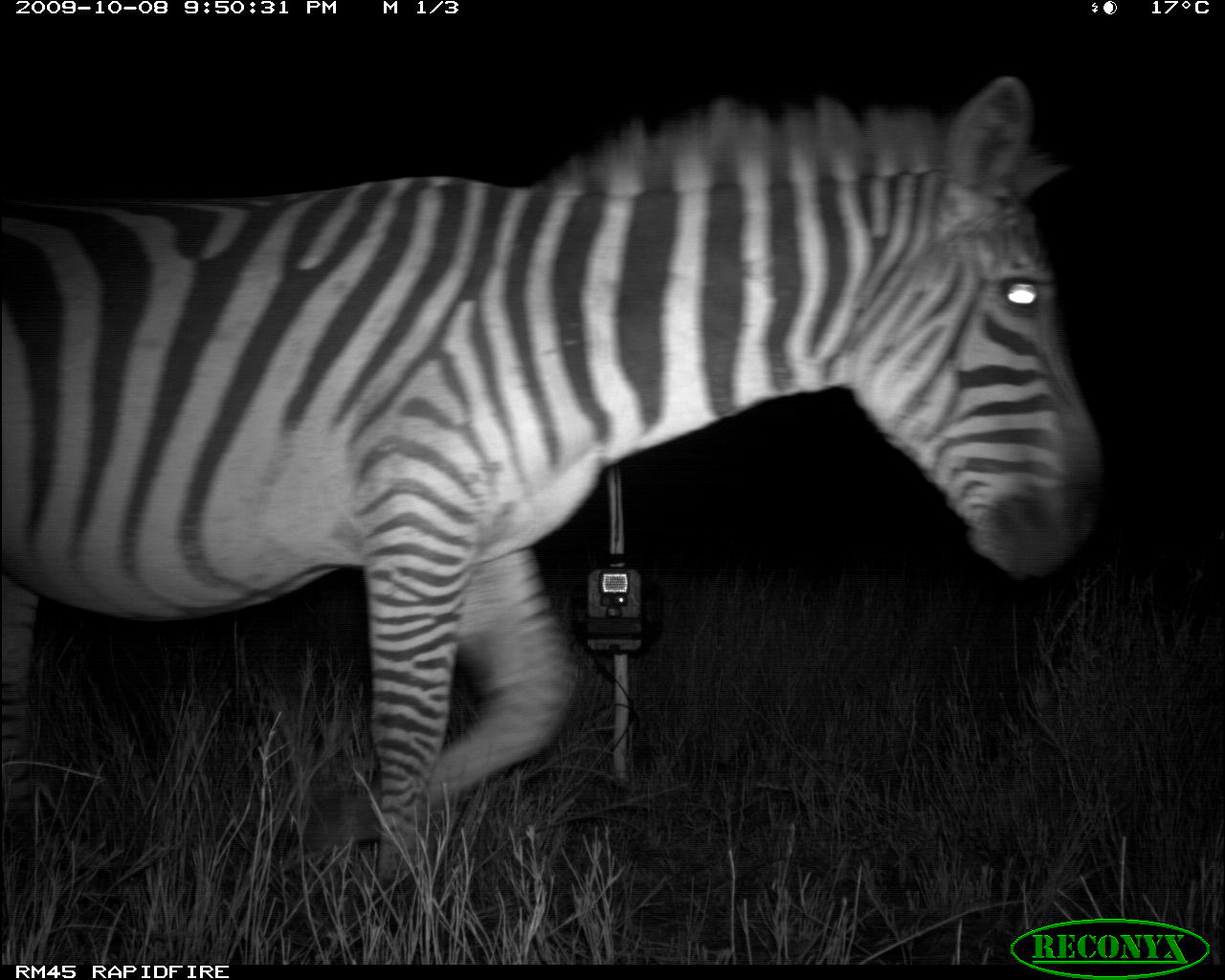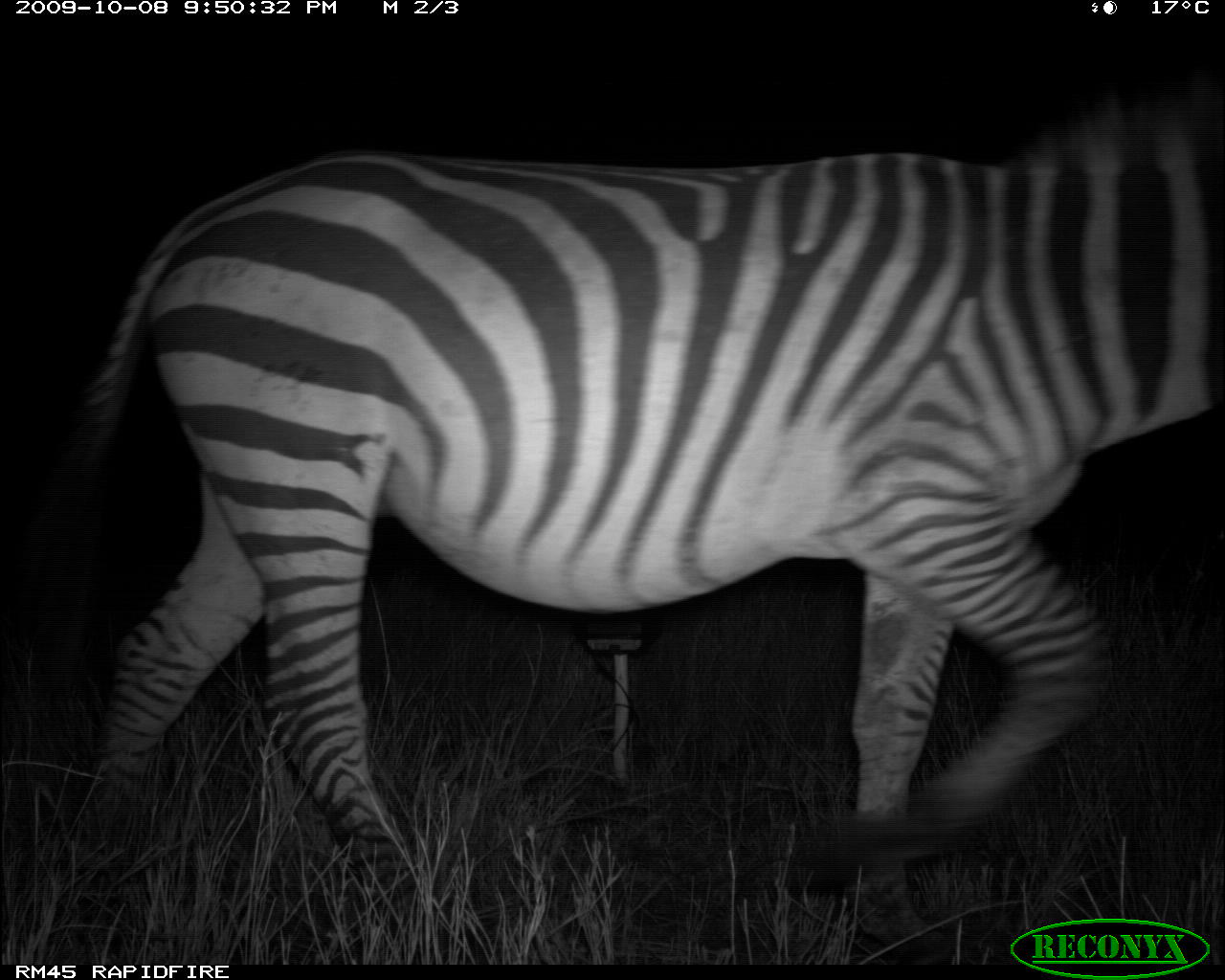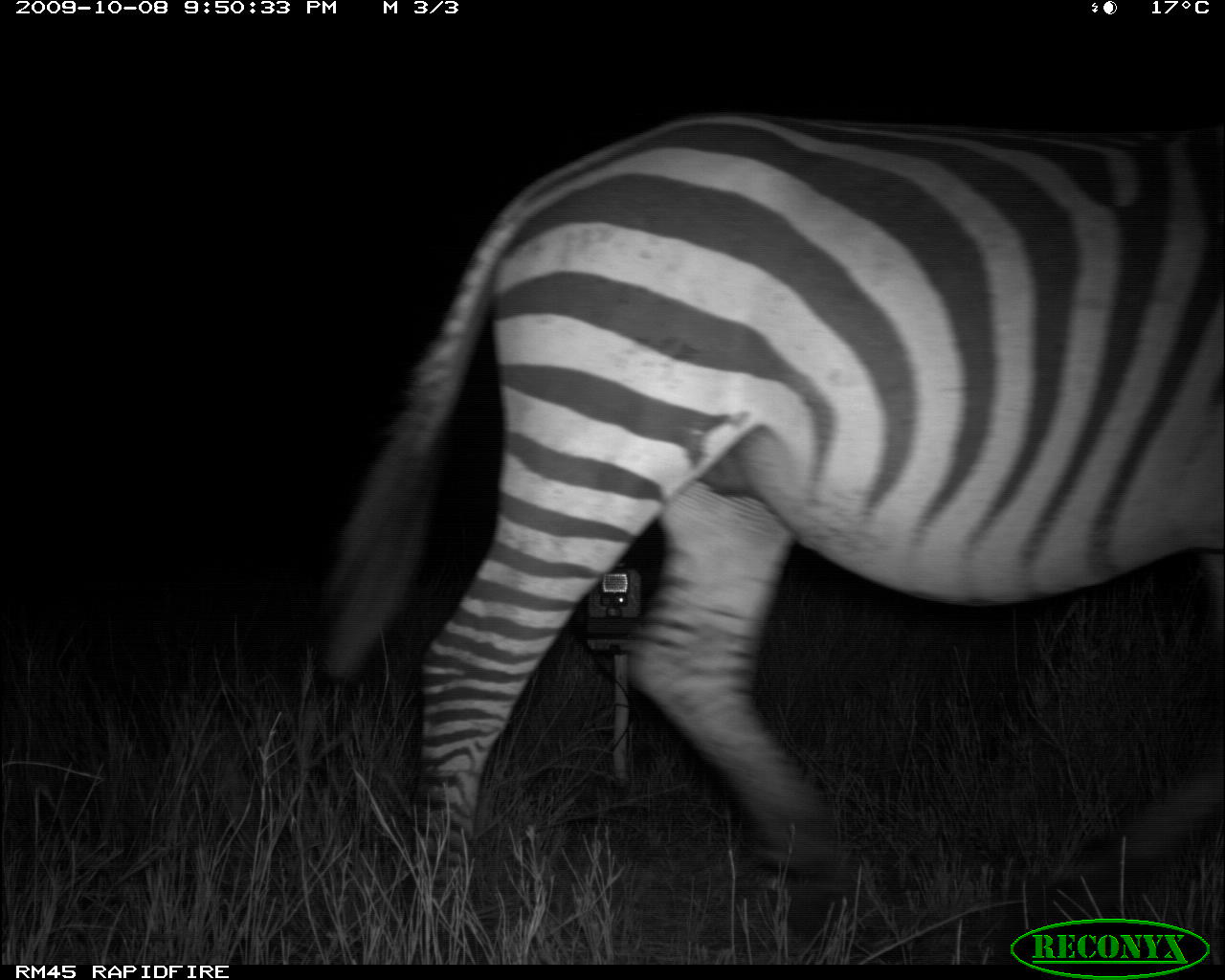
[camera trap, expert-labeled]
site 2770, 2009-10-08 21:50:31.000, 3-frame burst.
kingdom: Animalia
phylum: Chordata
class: Mammalia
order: Perissodactyla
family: Equidae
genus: Equus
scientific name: Equus quagga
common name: plains zebra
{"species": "Equus quagga (plains zebra)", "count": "1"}